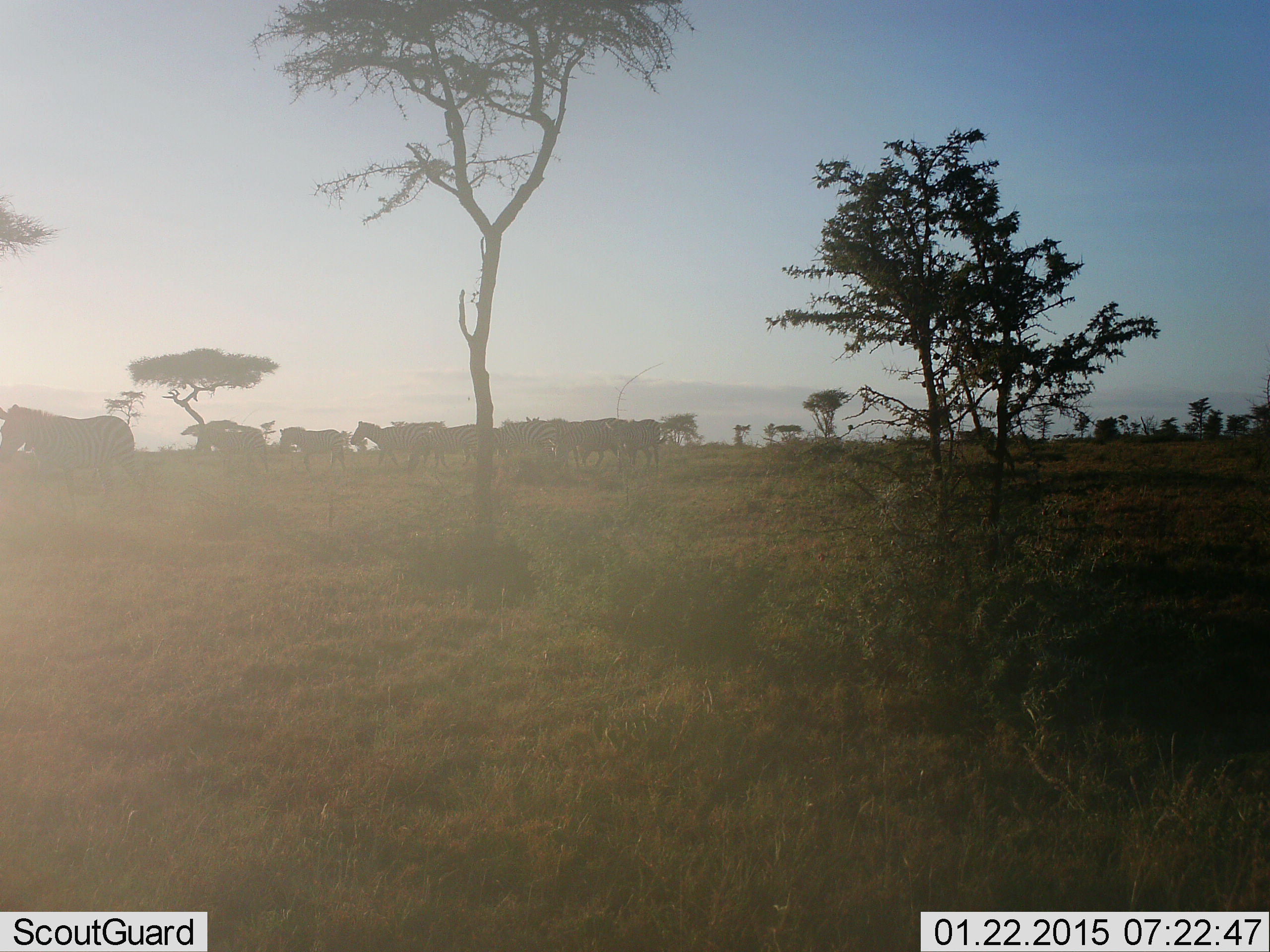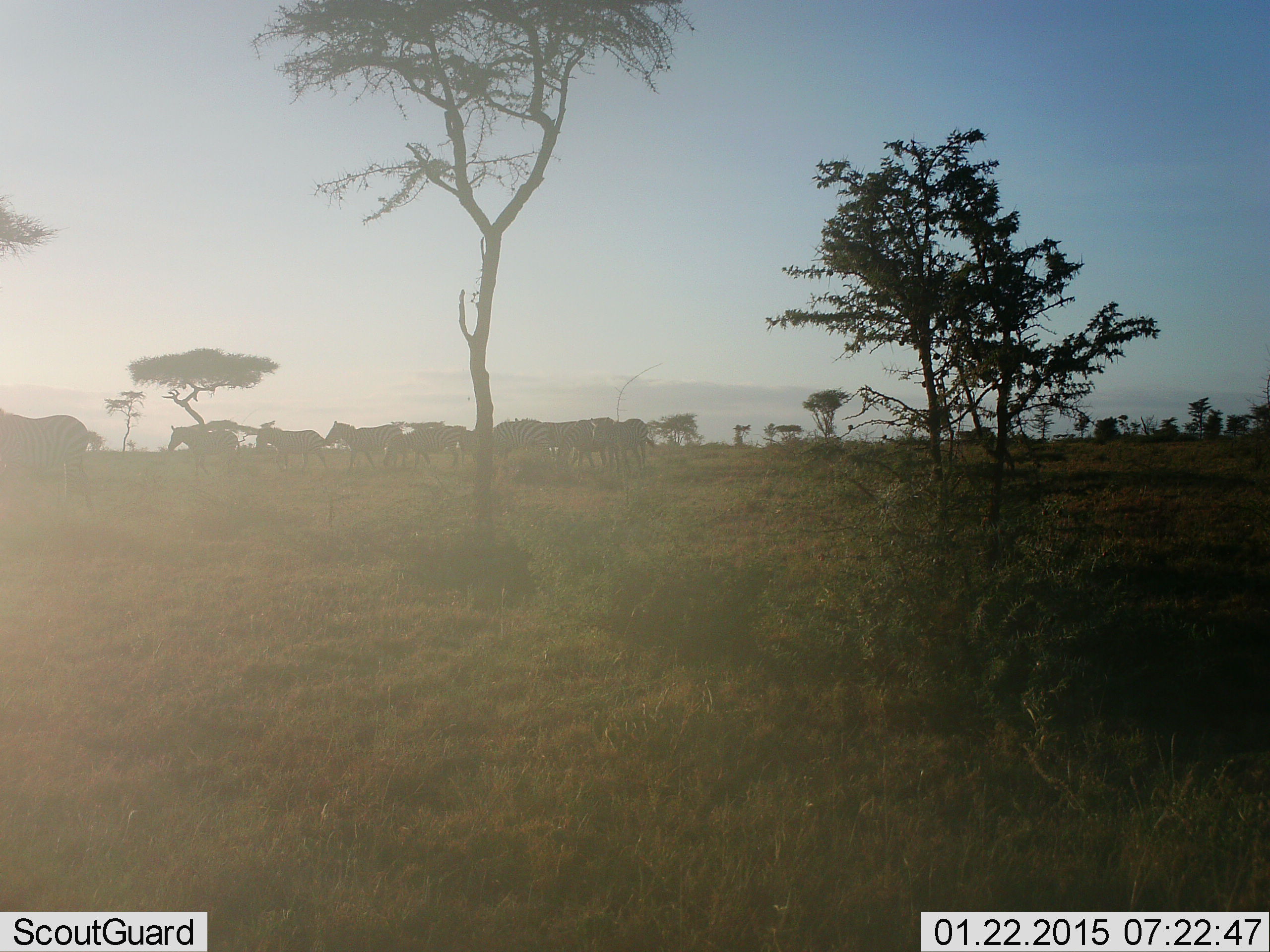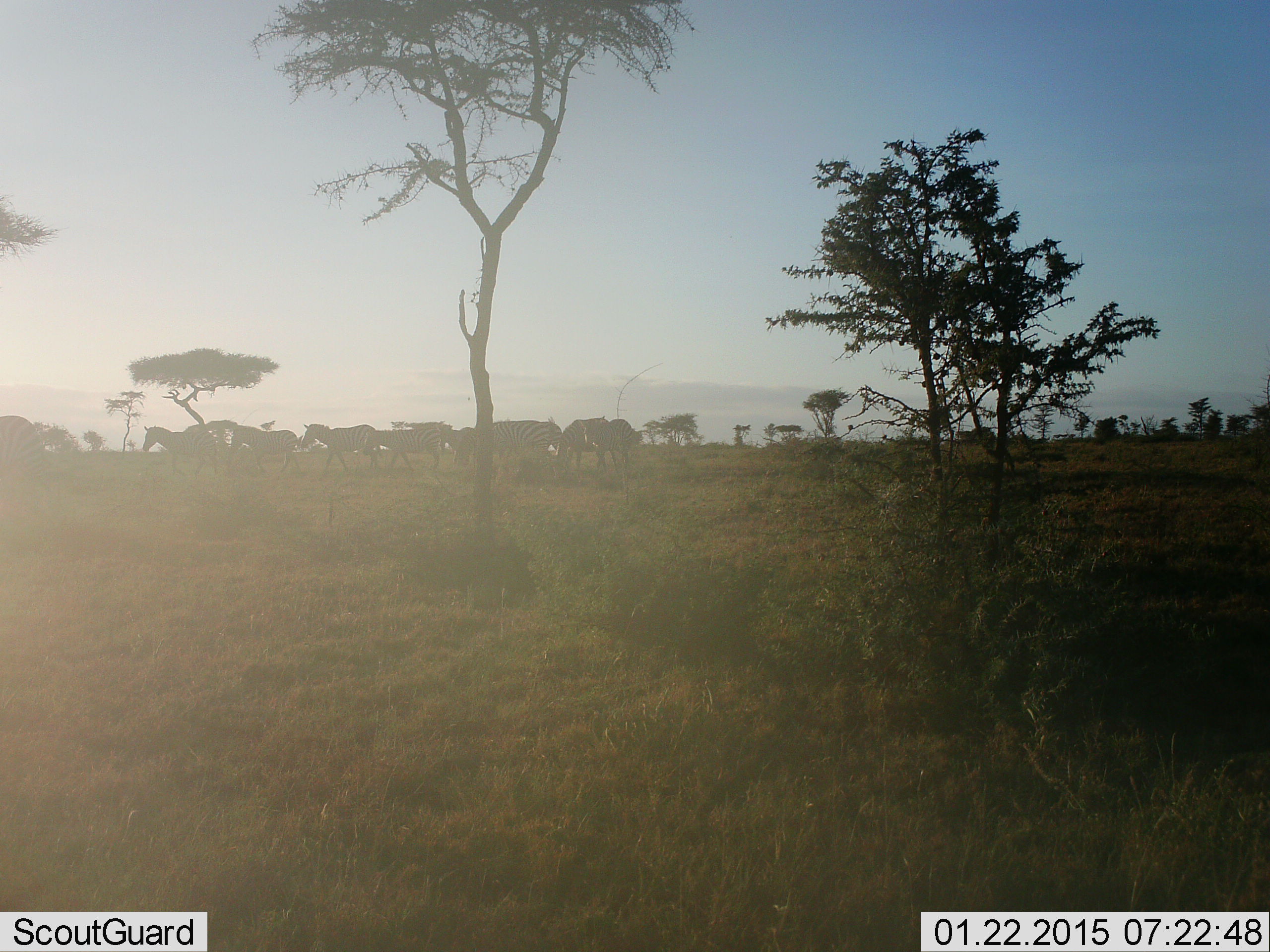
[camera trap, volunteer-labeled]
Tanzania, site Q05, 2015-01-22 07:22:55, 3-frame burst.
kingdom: Animalia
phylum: Chordata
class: Mammalia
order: Perissodactyla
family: Equidae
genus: Equus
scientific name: Equus quagga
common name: plains zebra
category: zebra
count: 11-50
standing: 10%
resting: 0%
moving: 100%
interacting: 0%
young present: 0%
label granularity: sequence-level